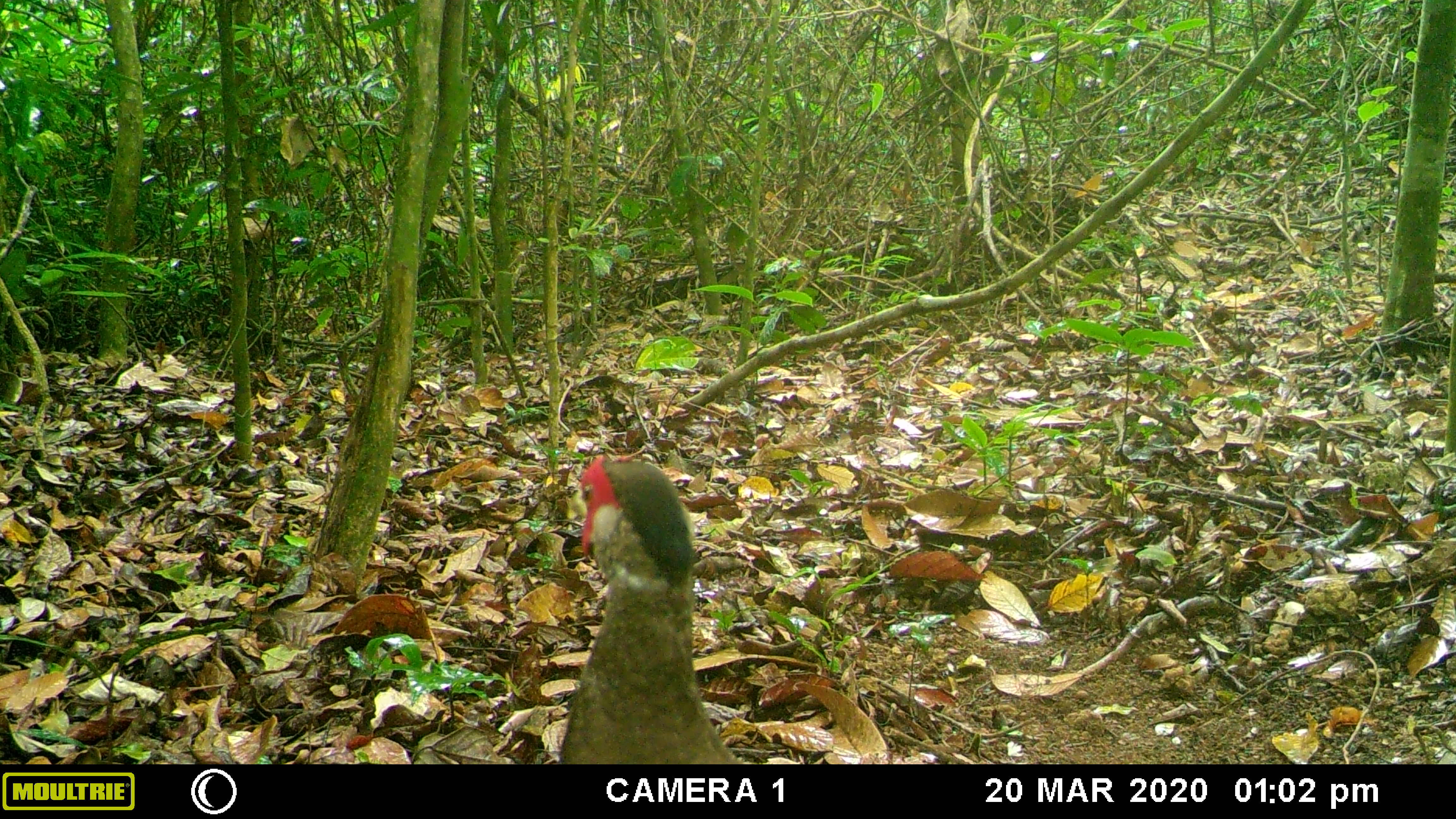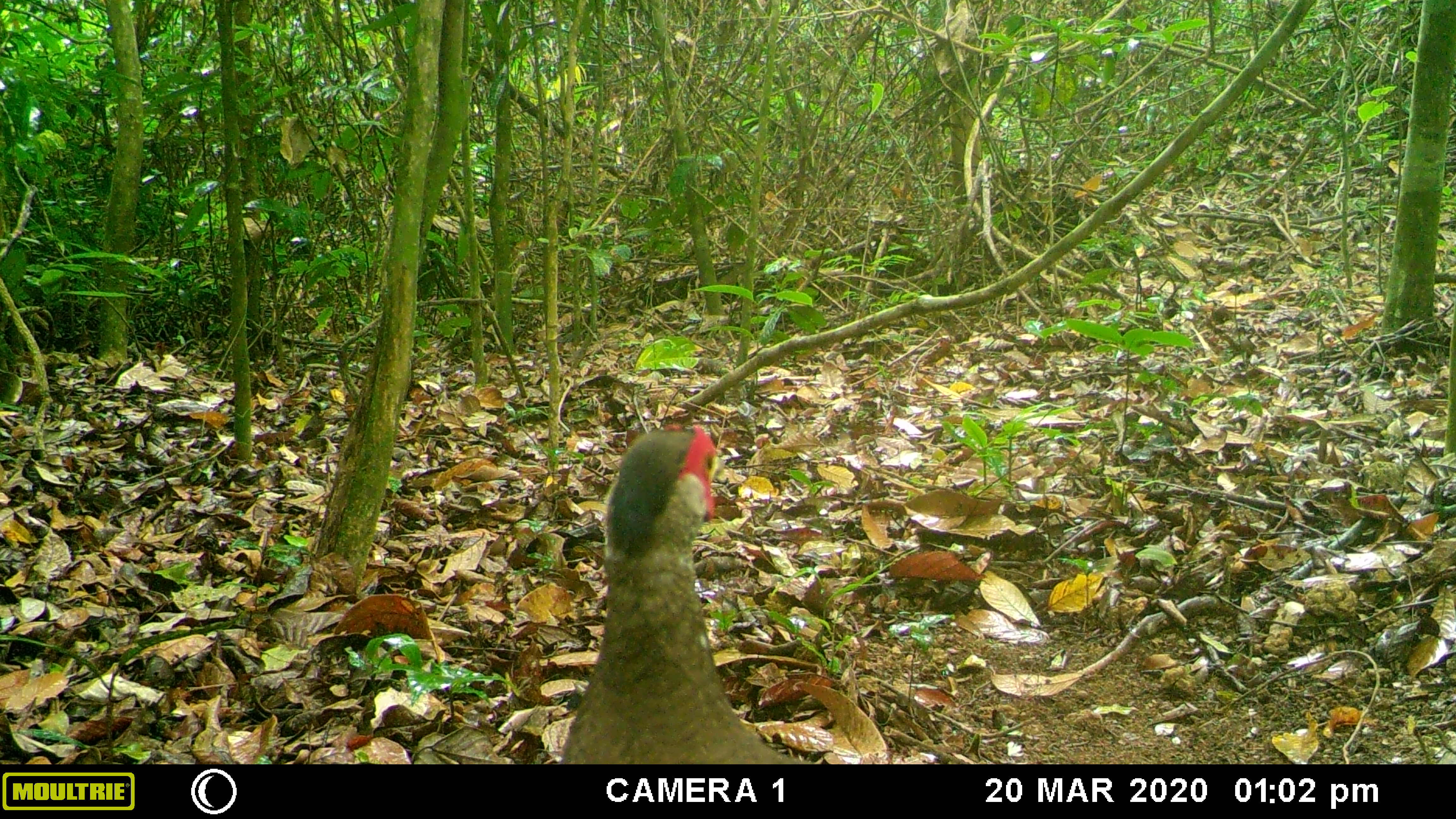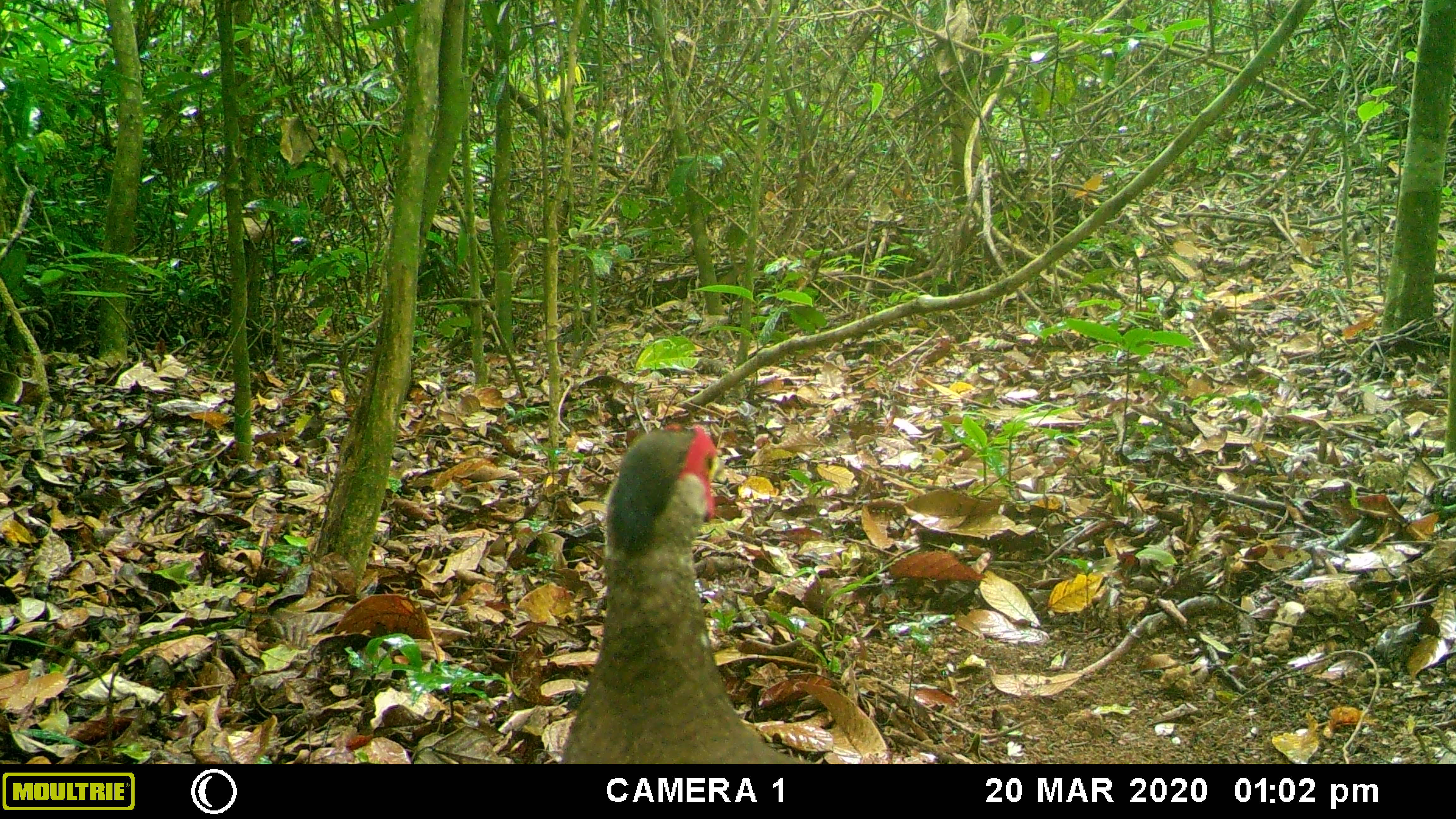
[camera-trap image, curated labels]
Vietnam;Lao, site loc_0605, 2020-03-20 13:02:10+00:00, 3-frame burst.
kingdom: Animalia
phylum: Chordata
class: Aves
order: Galliformes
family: Phasianidae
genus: Lophura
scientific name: Lophura nycthemera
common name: silver pheasant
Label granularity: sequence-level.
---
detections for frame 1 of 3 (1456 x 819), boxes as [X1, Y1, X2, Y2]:
silver pheasant: [555, 452, 745, 764]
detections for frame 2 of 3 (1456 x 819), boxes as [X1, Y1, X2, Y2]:
silver pheasant: [555, 422, 809, 764]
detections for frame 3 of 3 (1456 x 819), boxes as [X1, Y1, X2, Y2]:
silver pheasant: [555, 422, 809, 764]